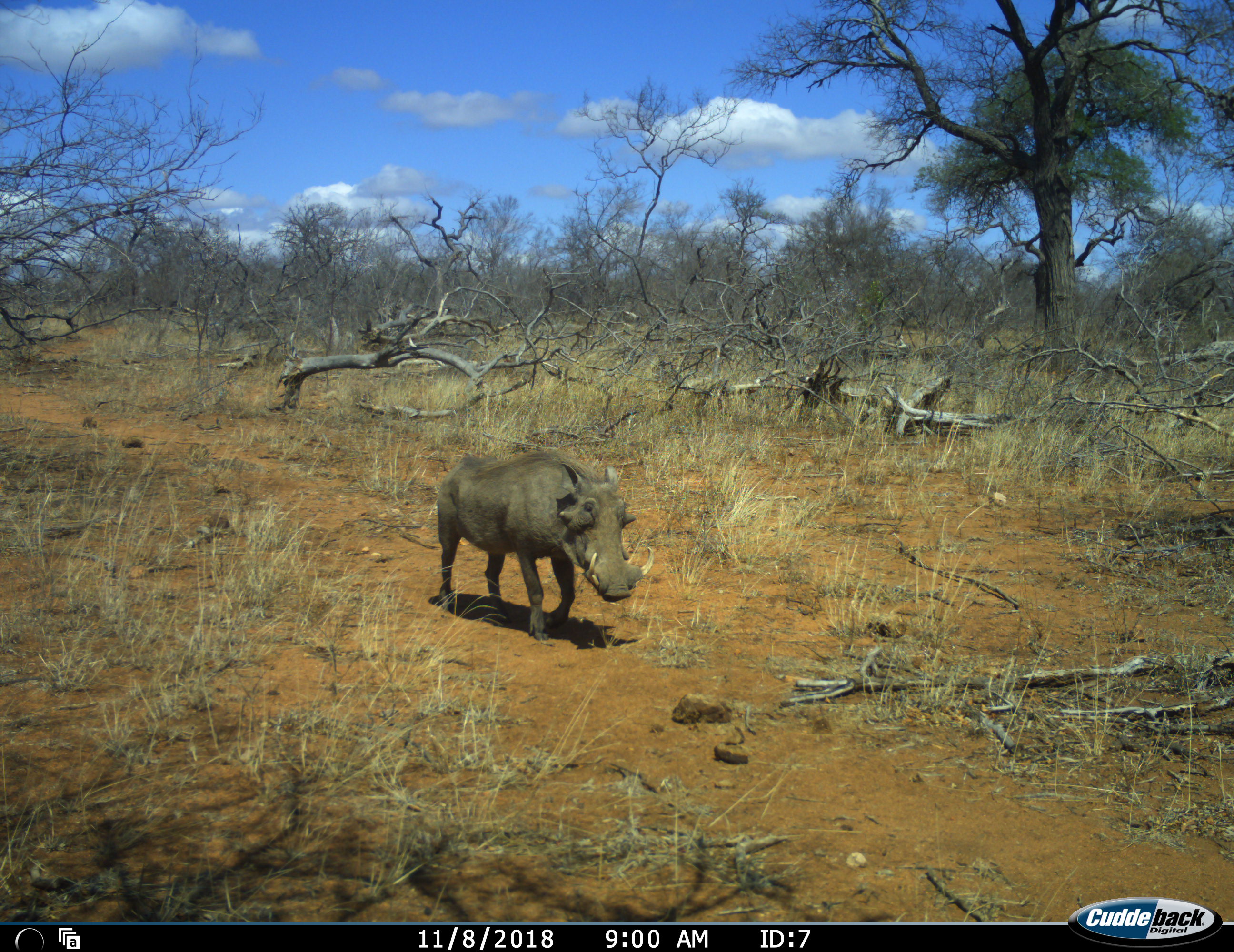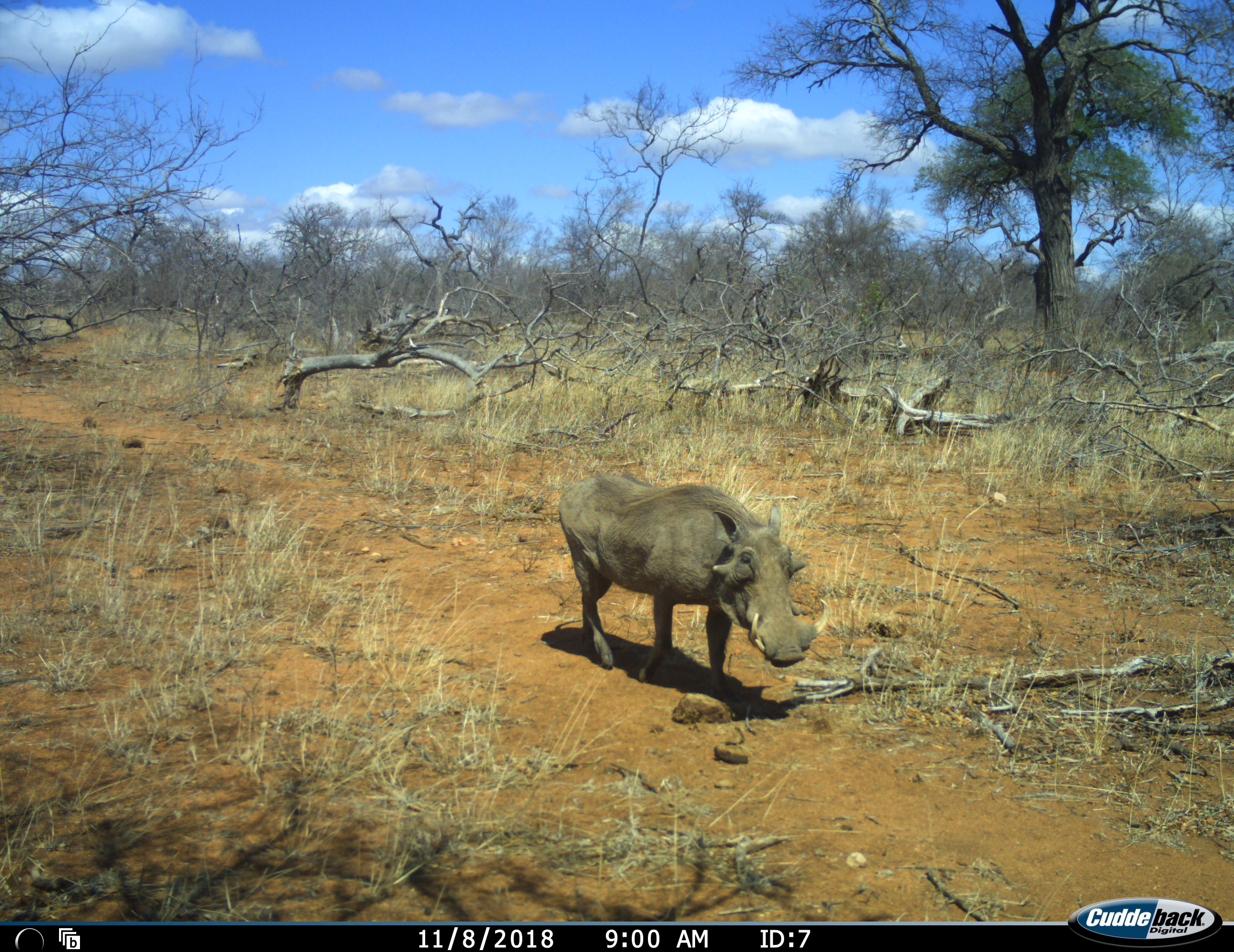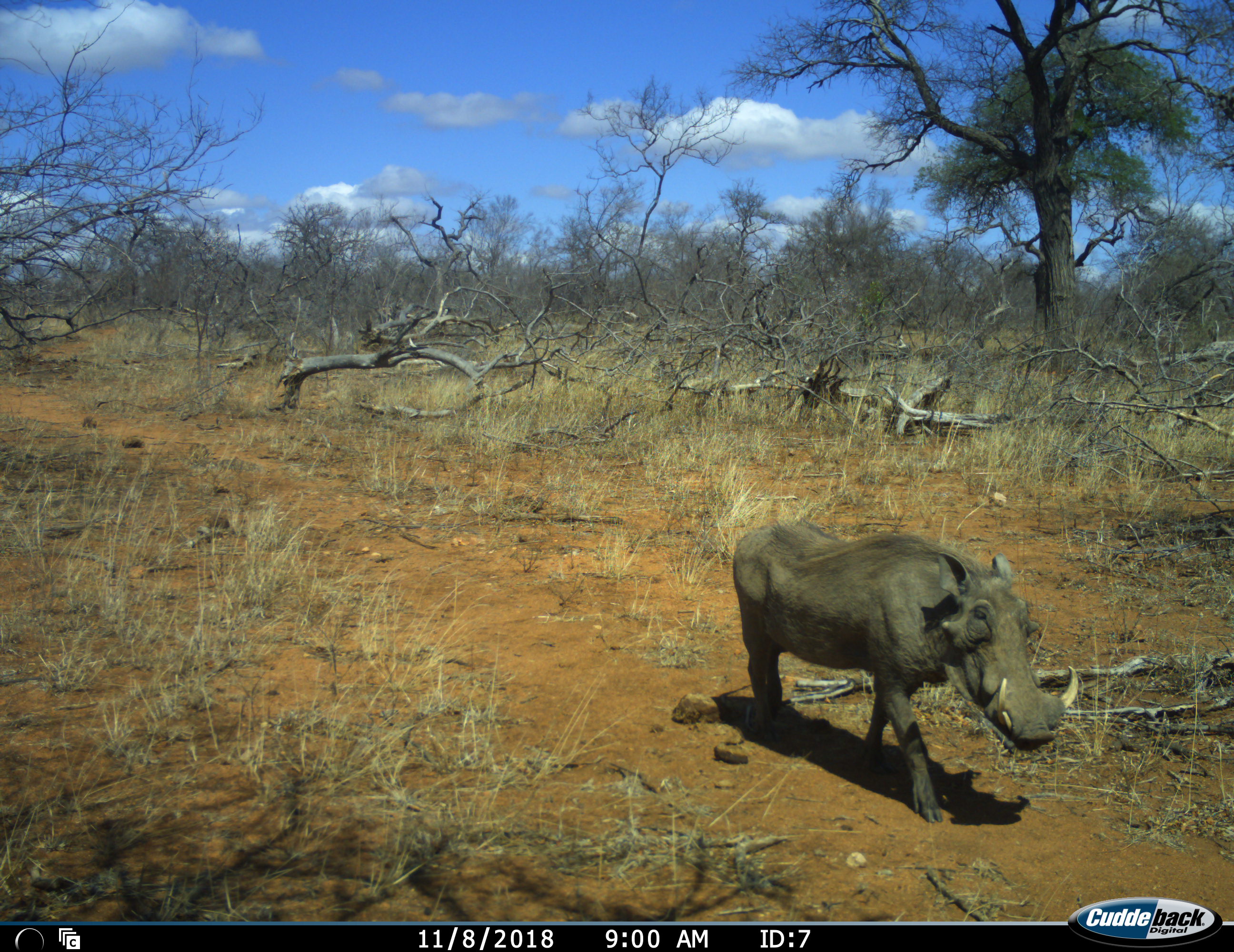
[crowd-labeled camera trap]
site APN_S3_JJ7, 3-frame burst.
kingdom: Animalia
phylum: Chordata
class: Mammalia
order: Artiodactyla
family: Suidae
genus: Phacochoerus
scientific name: Phacochoerus africanus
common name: warthog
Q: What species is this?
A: Warthog (Phacochoerus africanus).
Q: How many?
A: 1.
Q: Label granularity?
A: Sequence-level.